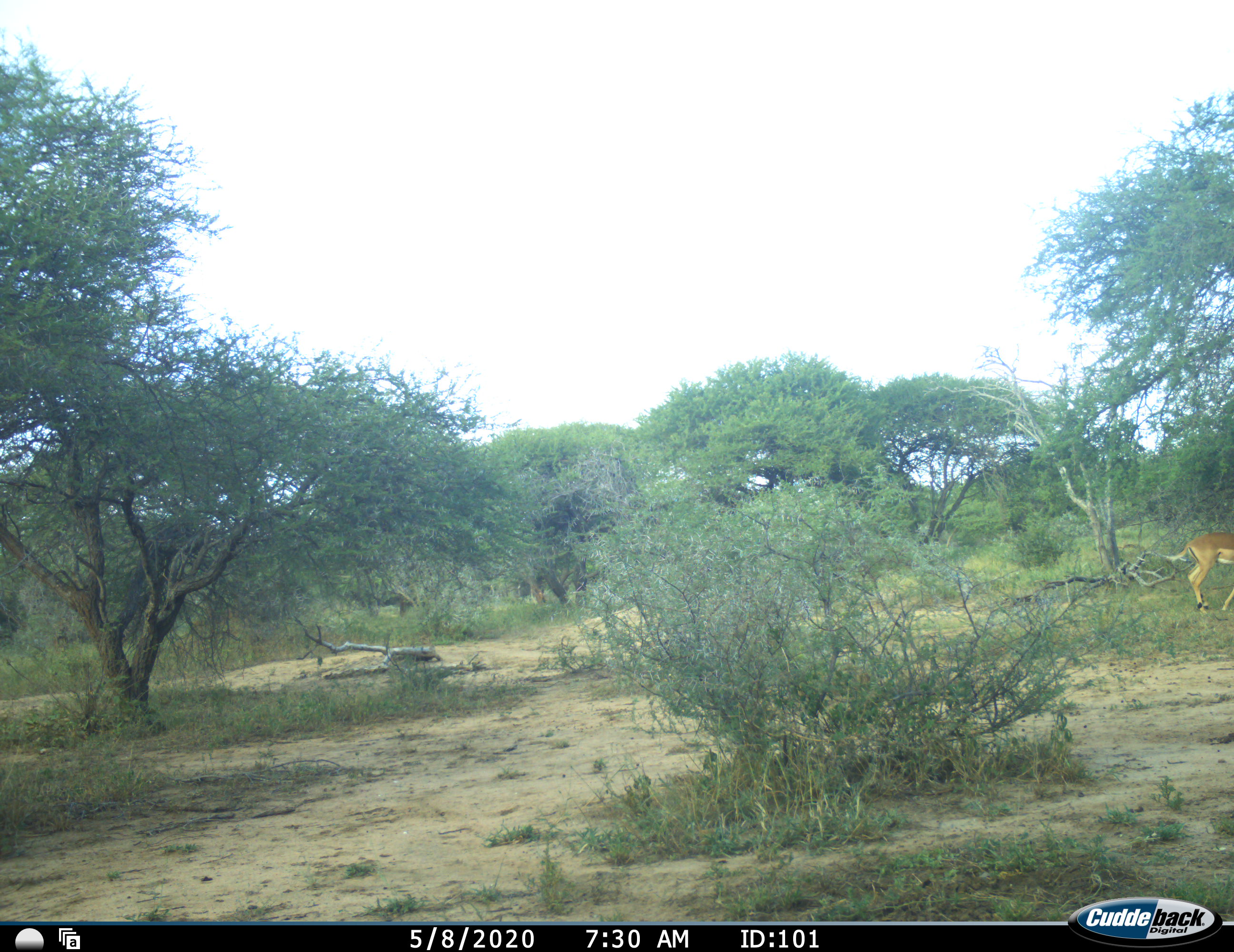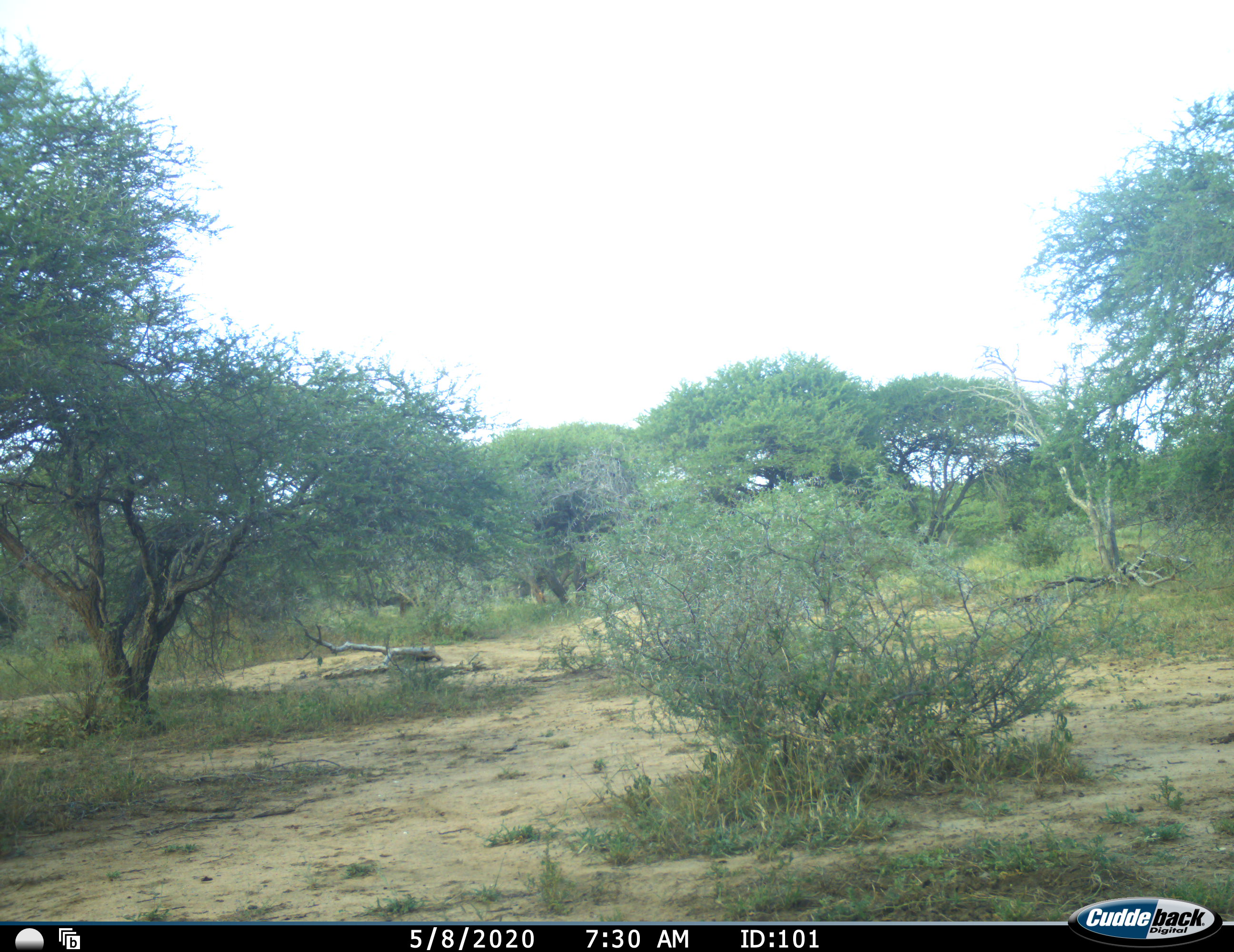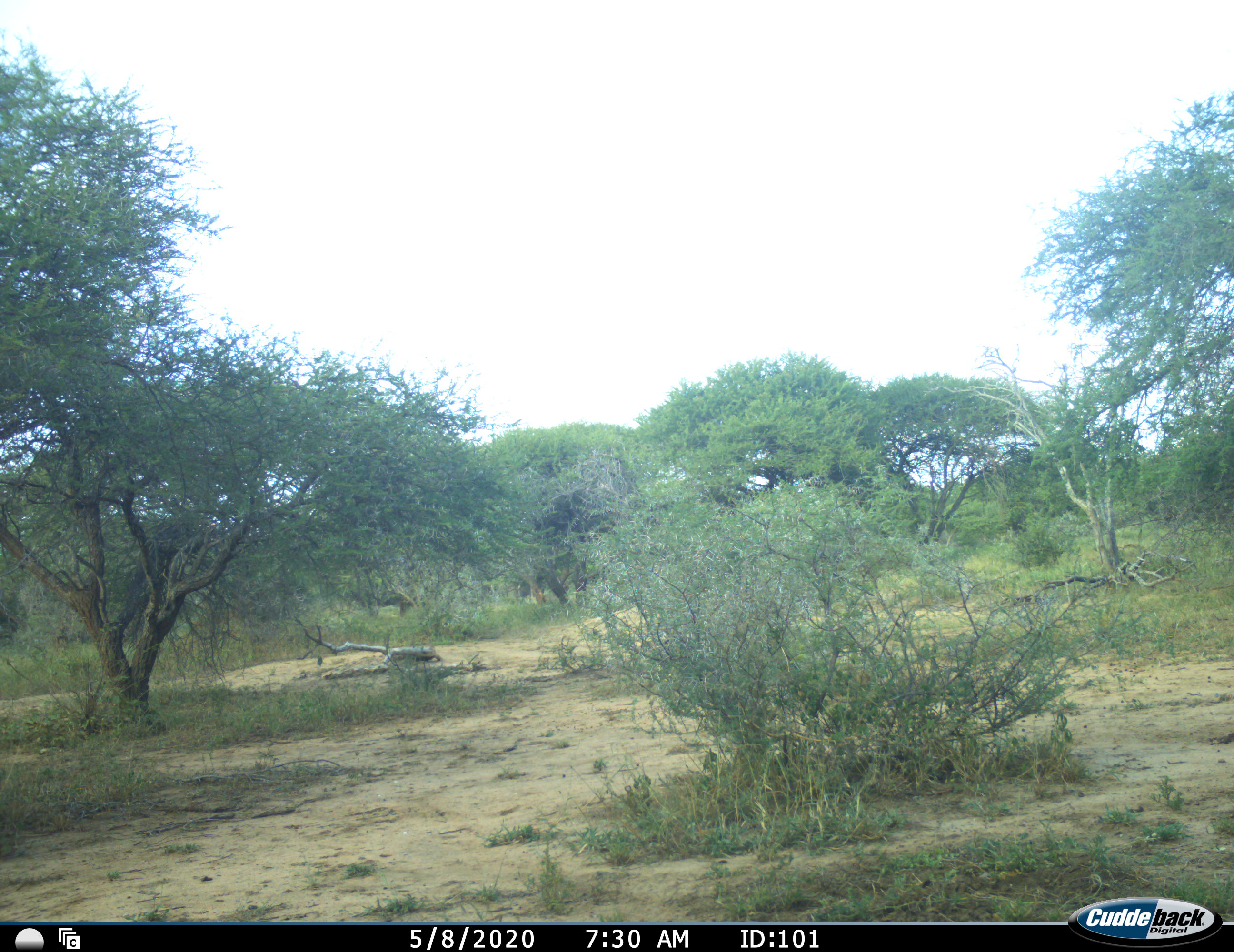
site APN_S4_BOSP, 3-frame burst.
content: unidentified animal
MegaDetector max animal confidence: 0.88